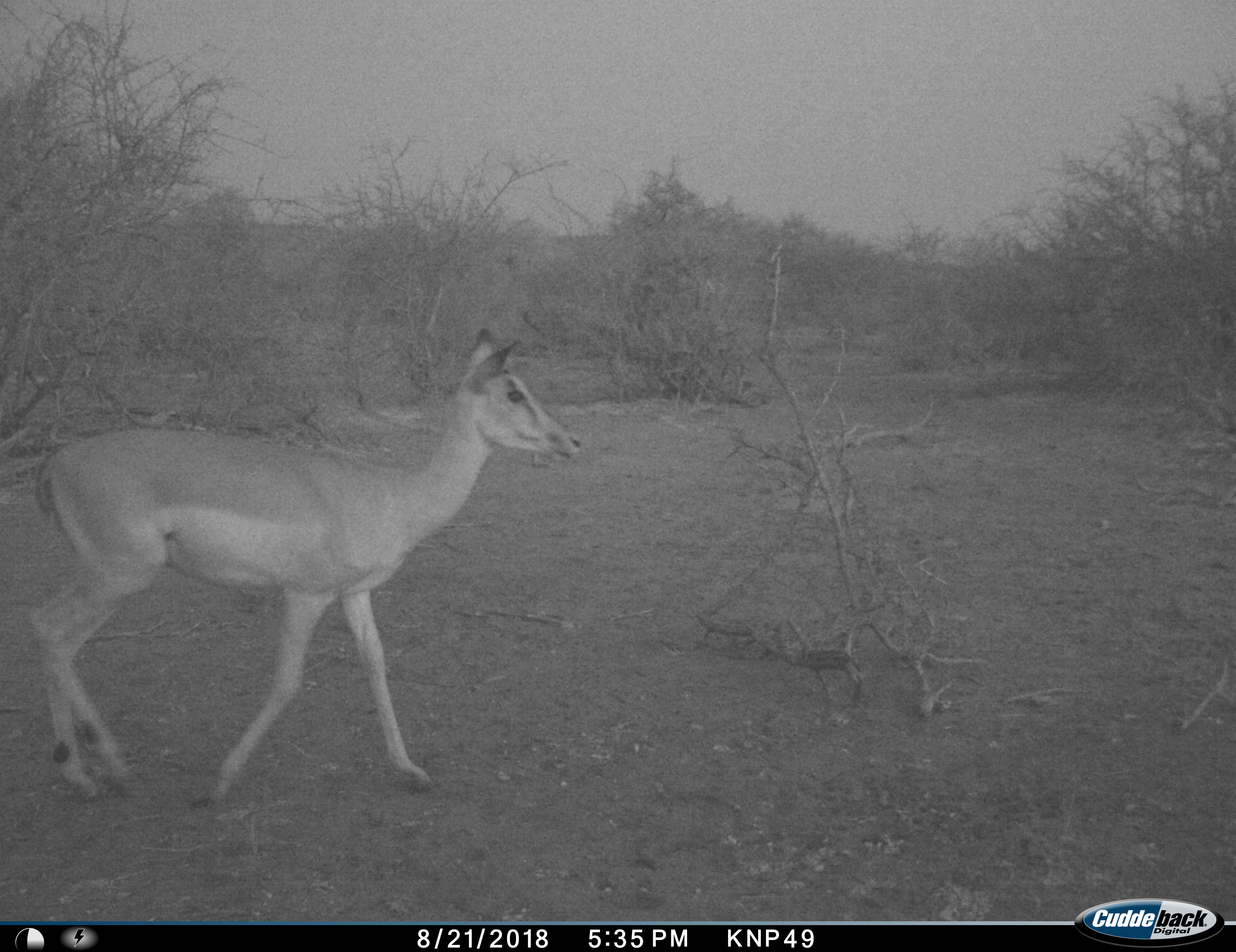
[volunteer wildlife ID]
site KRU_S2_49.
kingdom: Animalia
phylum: Chordata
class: Mammalia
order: Artiodactyla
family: Bovidae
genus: Aepyceros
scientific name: Aepyceros melampus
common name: impala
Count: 1.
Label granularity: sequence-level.